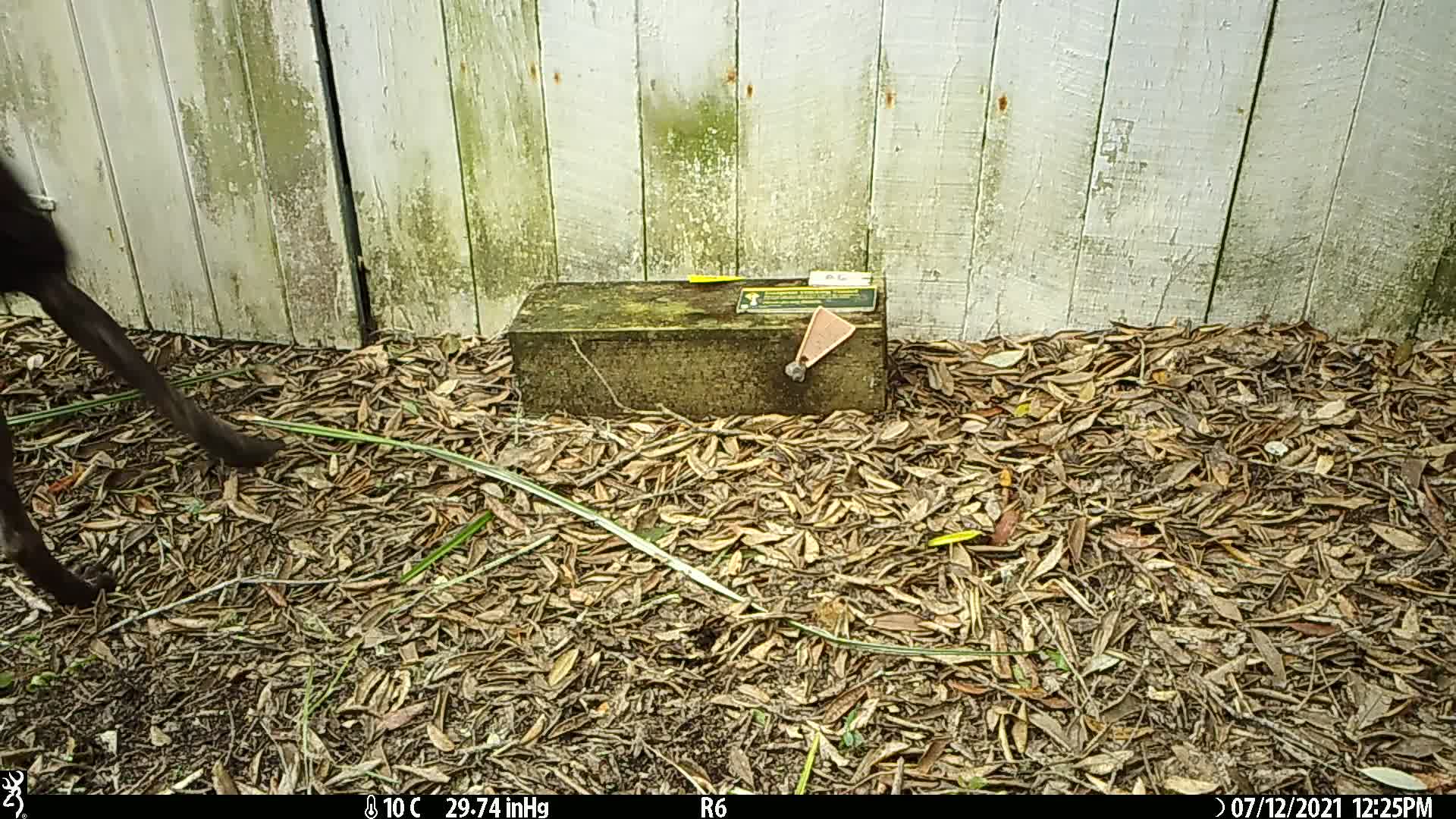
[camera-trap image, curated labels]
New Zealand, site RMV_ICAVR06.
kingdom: Animalia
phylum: Chordata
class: Mammalia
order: Carnivora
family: Canidae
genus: Canis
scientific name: Canis familiaris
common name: domestic dog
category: dog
Dog (domestic dog) (Canis familiaris).